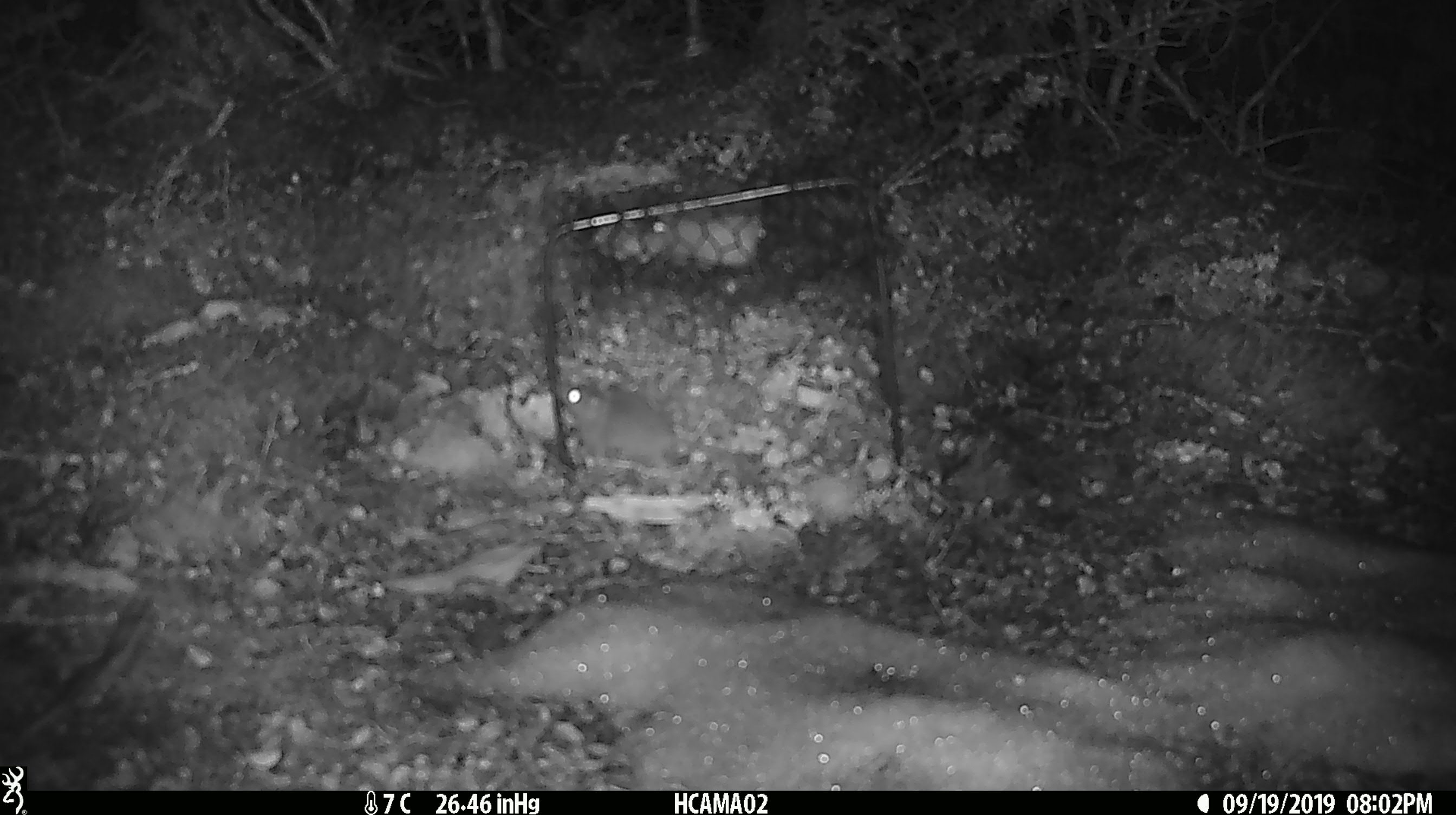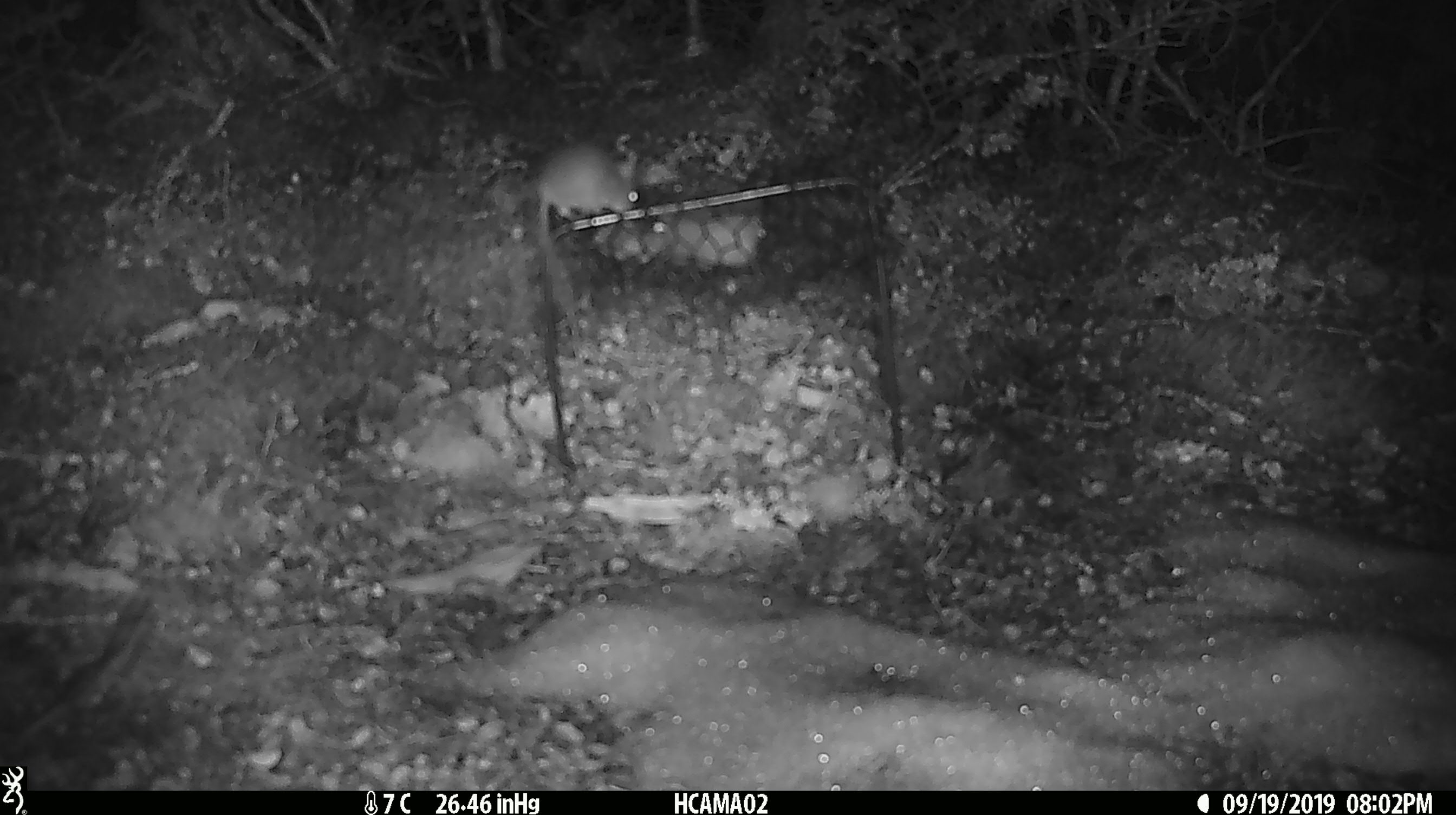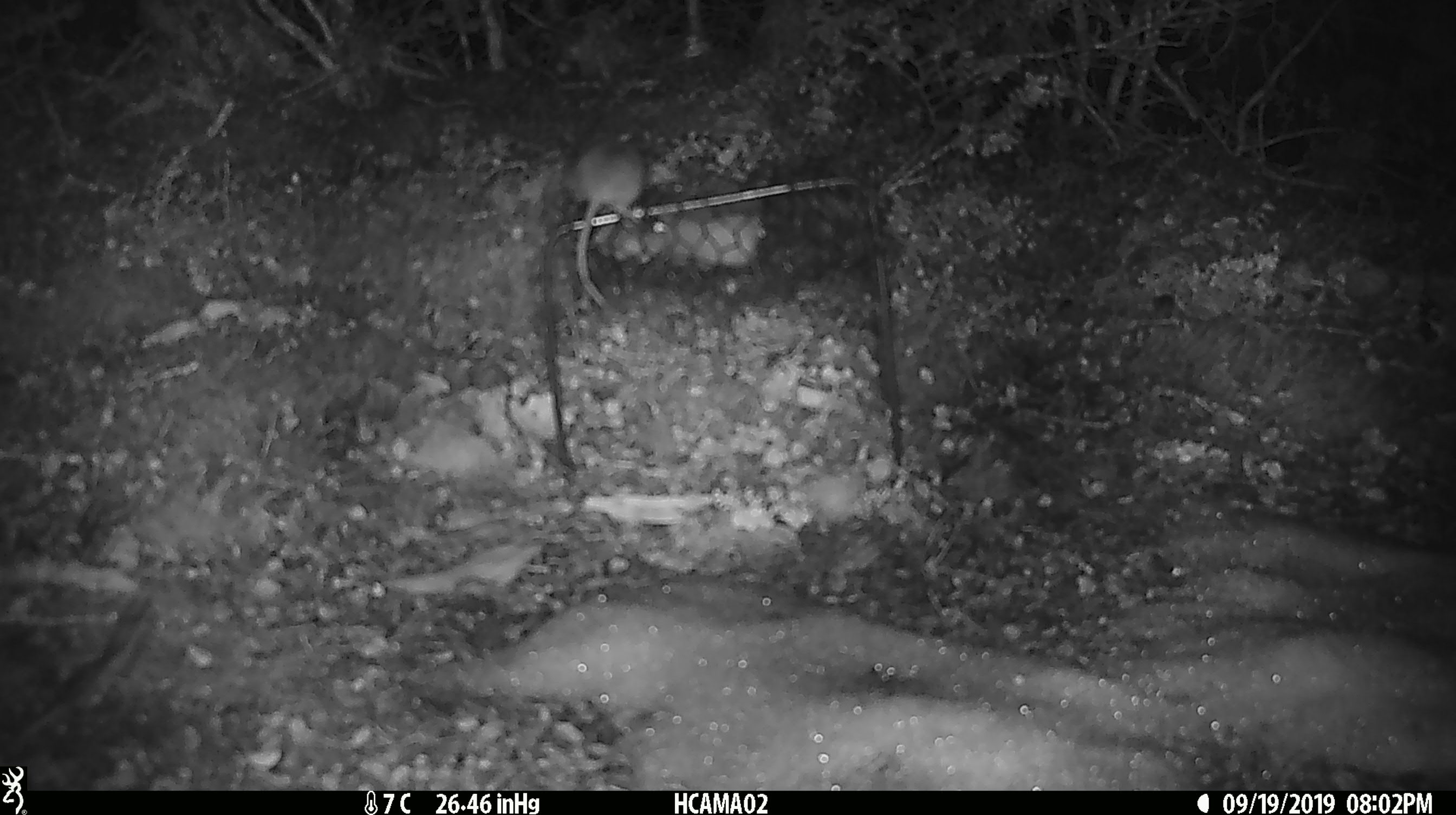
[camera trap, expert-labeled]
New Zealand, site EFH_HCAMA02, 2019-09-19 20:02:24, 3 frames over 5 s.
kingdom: Animalia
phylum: Chordata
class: Mammalia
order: Rodentia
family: Muridae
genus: Mus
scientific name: Mus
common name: mouse